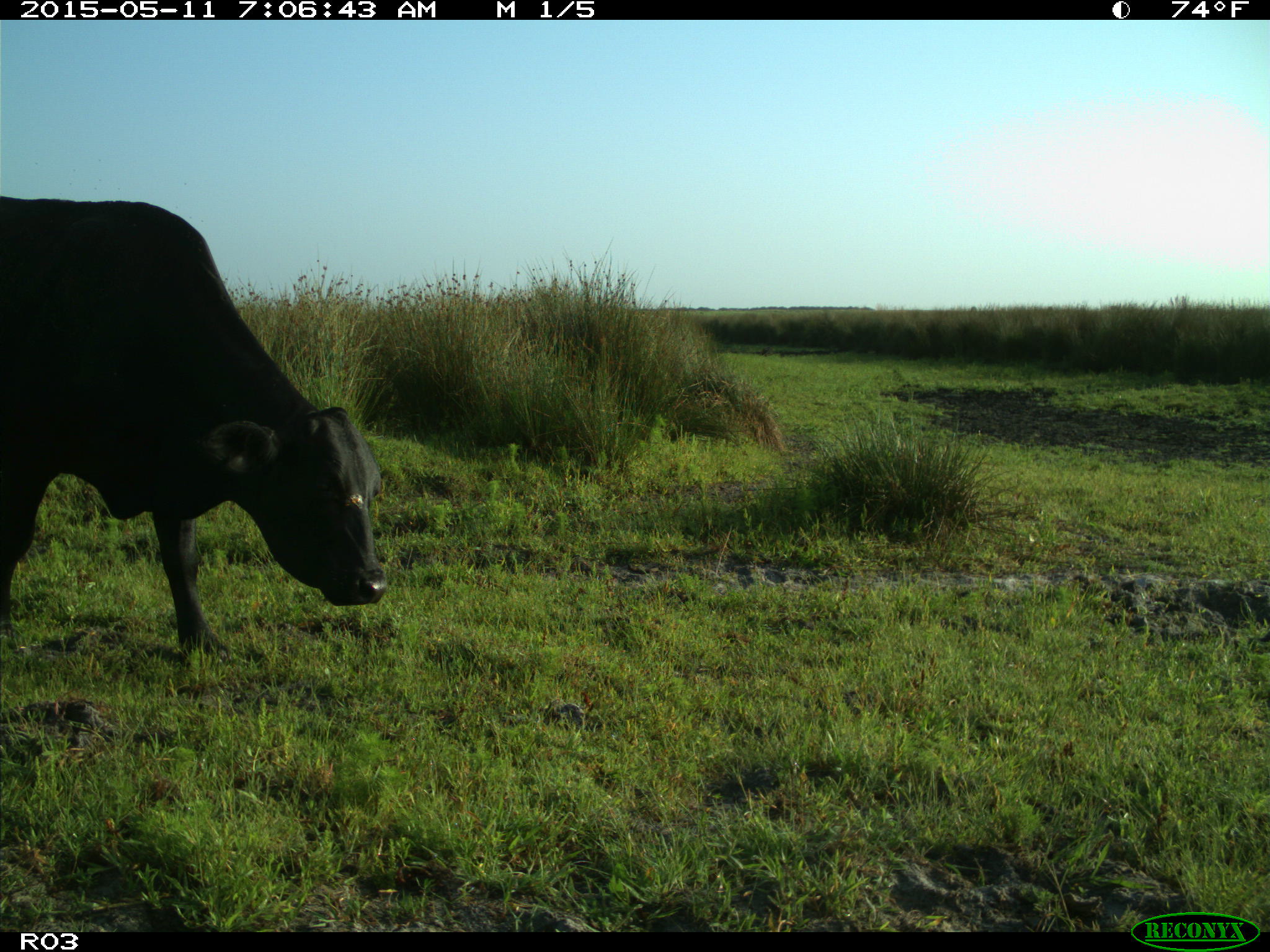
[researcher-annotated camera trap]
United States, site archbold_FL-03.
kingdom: Animalia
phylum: Chordata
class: Mammalia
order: Artiodactyla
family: Bovidae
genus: Bos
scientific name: Bos taurus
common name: domestic cow